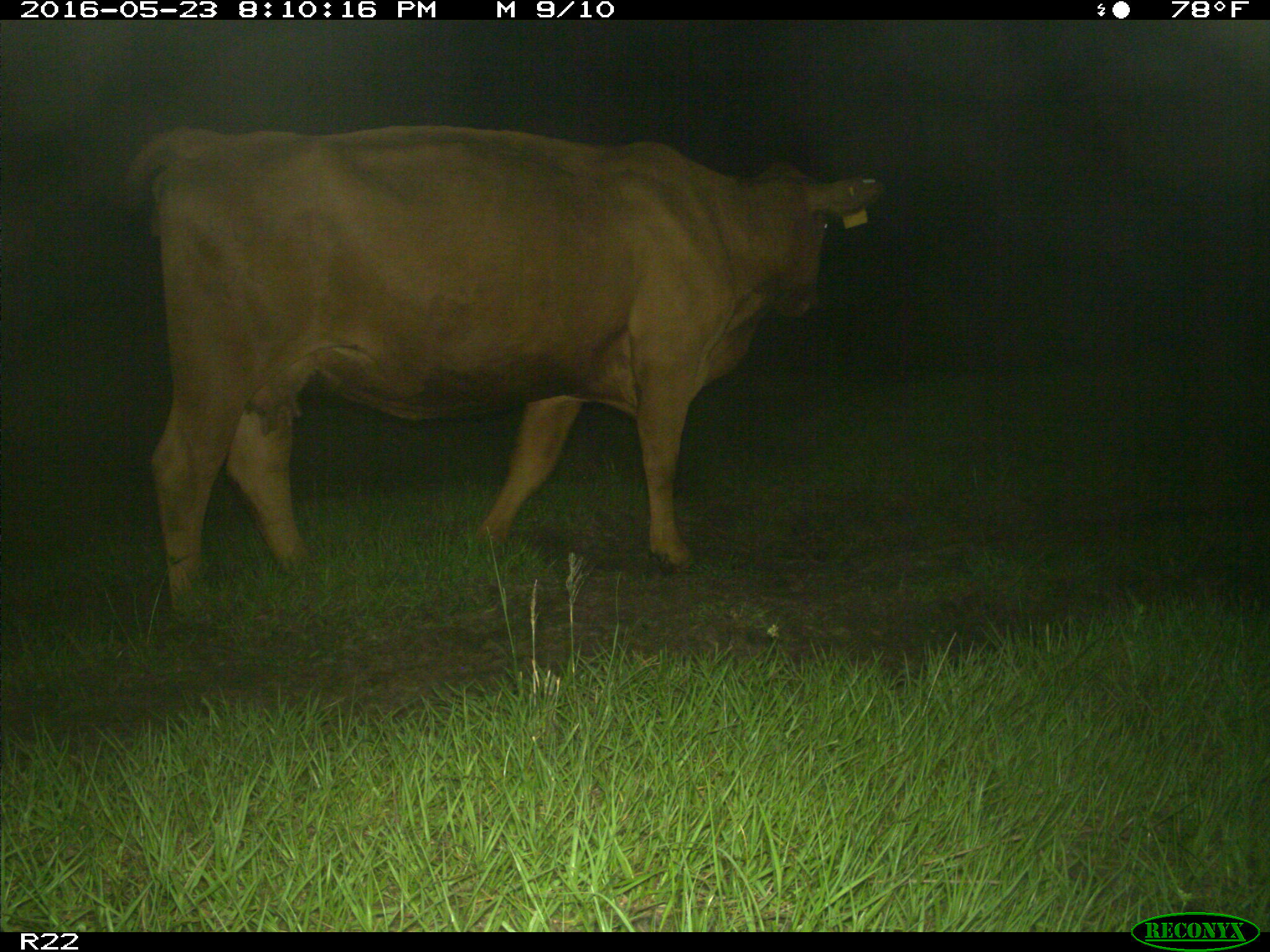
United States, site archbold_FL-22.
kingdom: Animalia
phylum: Chordata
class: Mammalia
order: Artiodactyla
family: Bovidae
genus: Bos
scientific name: Bos taurus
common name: domestic cow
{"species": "Bos taurus (domestic cow)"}